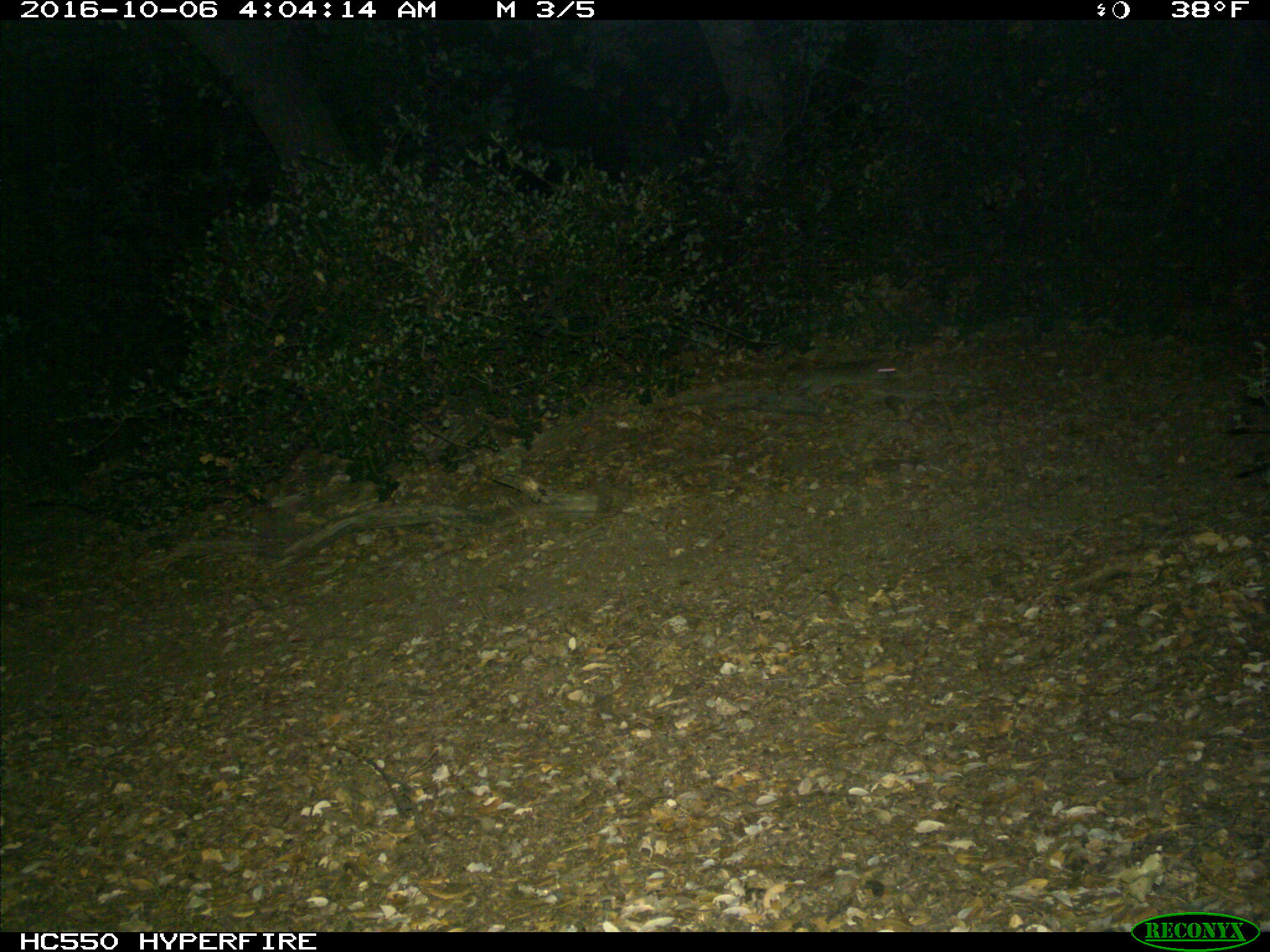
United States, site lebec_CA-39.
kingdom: Animalia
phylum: Chordata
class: Mammalia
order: Rodentia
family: Cricetidae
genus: Neotoma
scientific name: Neotoma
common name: pack rat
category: unidentified pack rat